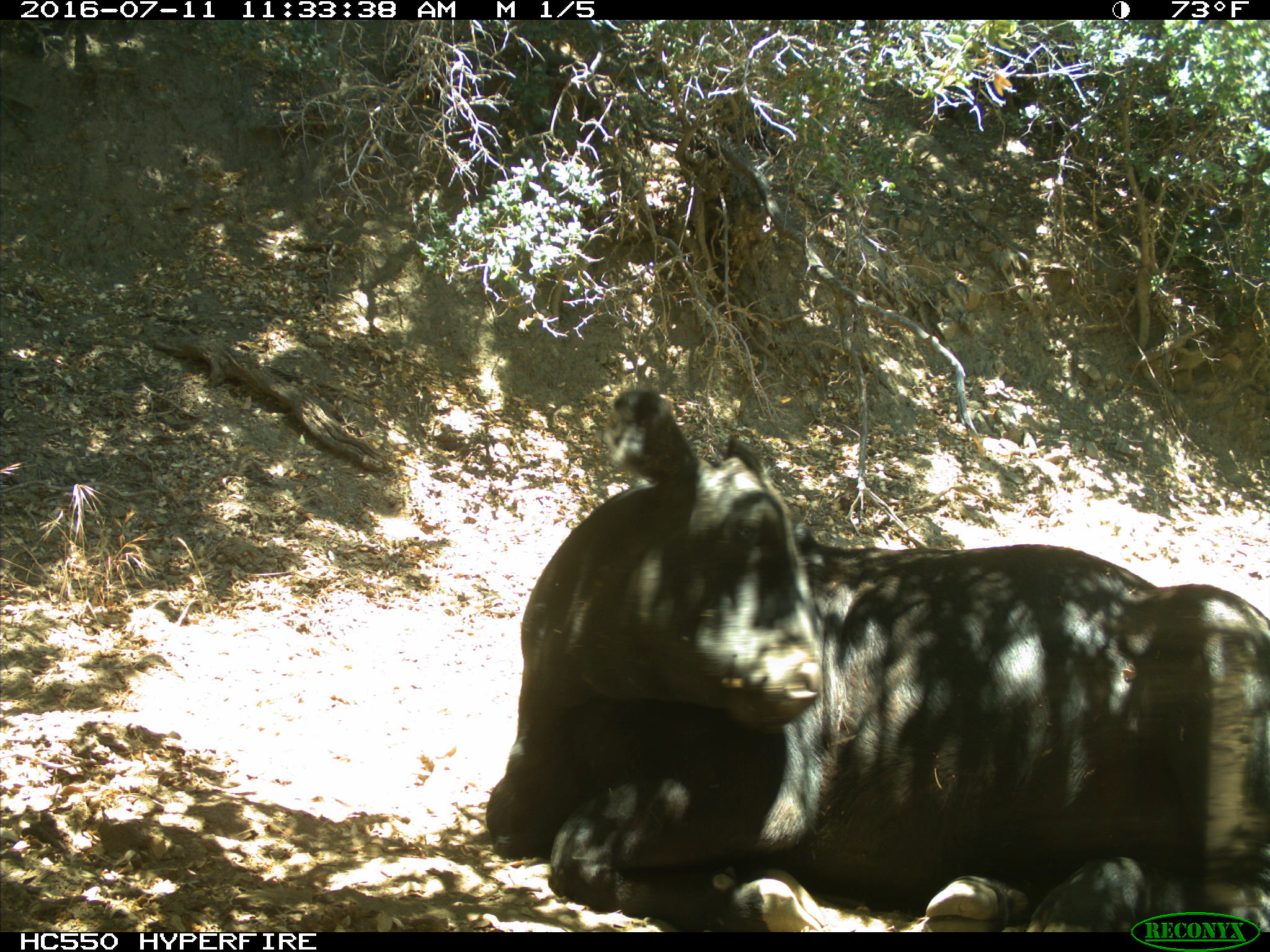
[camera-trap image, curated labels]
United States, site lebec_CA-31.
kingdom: Animalia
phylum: Chordata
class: Mammalia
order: Artiodactyla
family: Bovidae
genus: Bos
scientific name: Bos taurus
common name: domestic cow